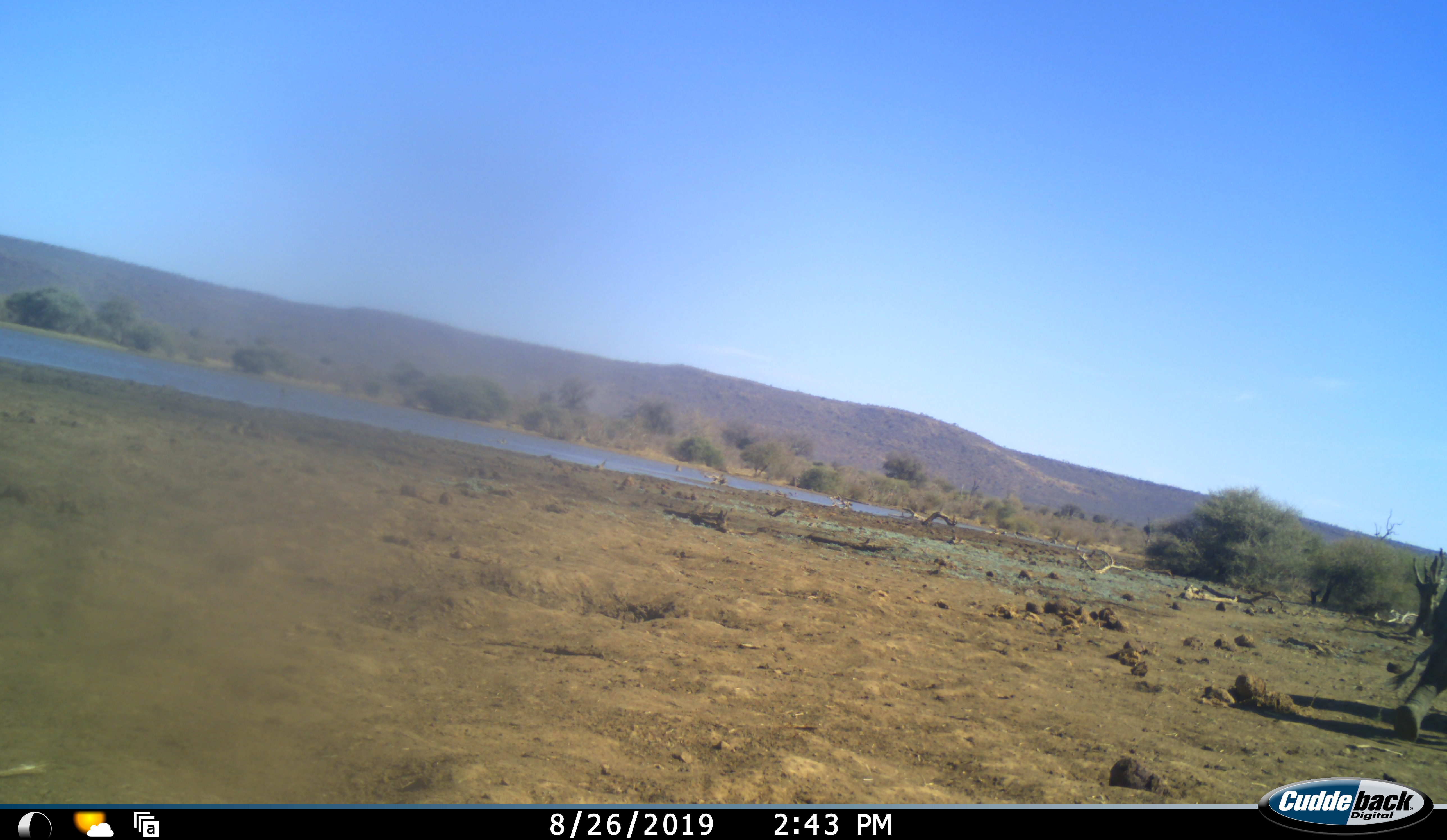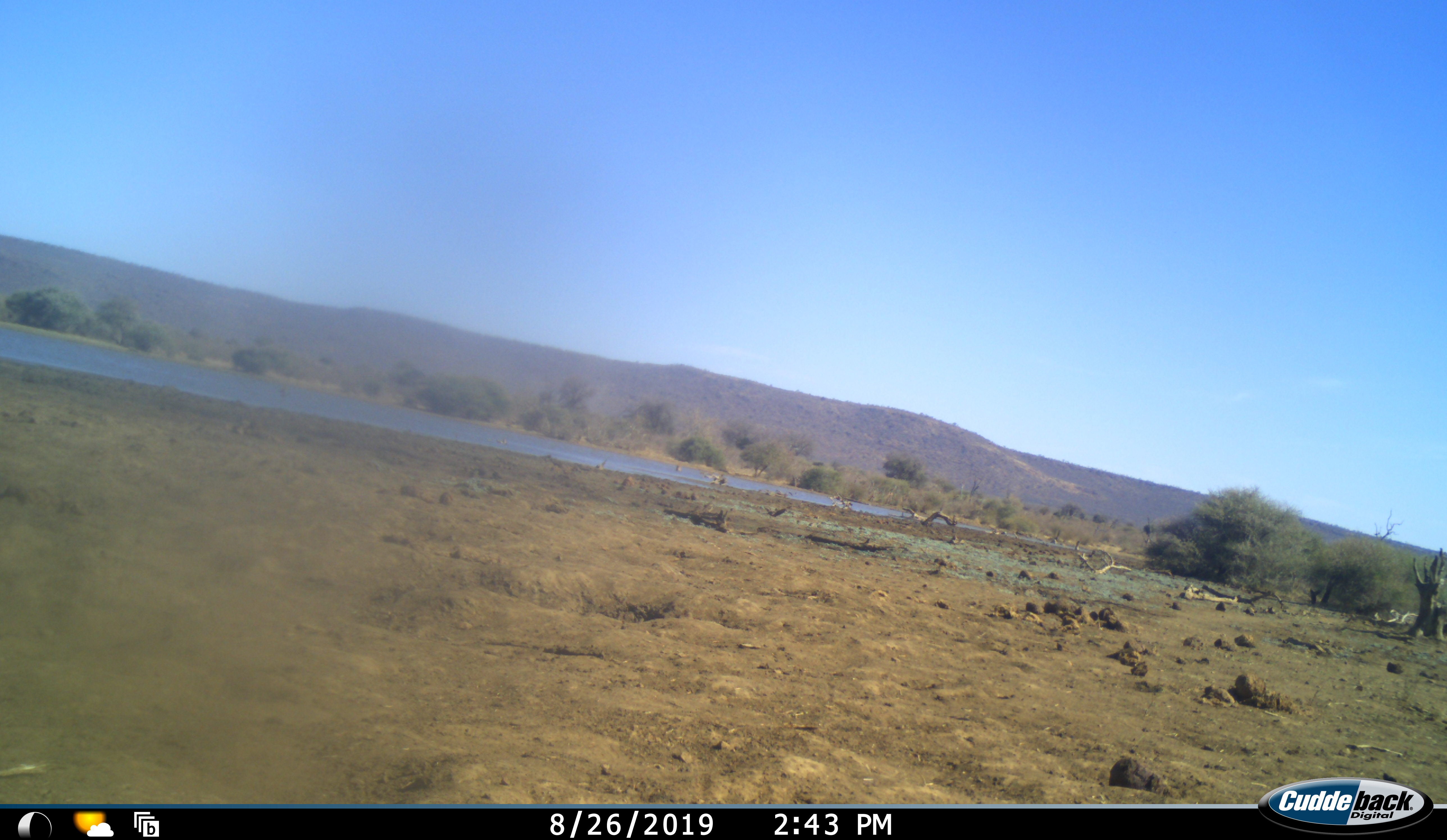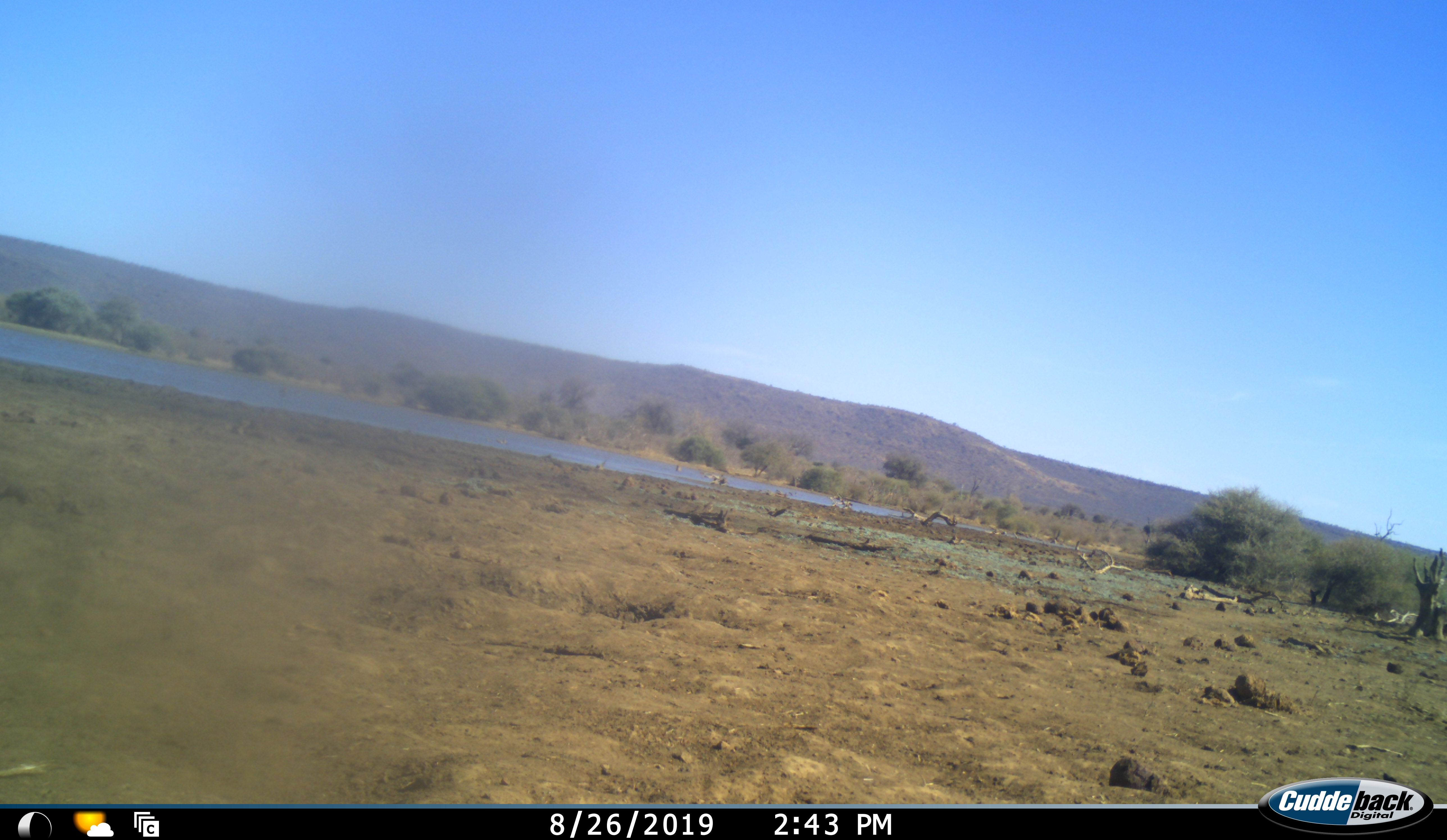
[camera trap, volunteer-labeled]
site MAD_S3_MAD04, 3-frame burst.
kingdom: Animalia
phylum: Chordata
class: Mammalia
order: Proboscidea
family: Elephantidae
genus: Loxodonta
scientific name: Loxodonta africana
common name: african bush elephant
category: elephant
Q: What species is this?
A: Elephant (african bush elephant) (Loxodonta africana).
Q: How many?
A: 1.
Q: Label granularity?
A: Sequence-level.